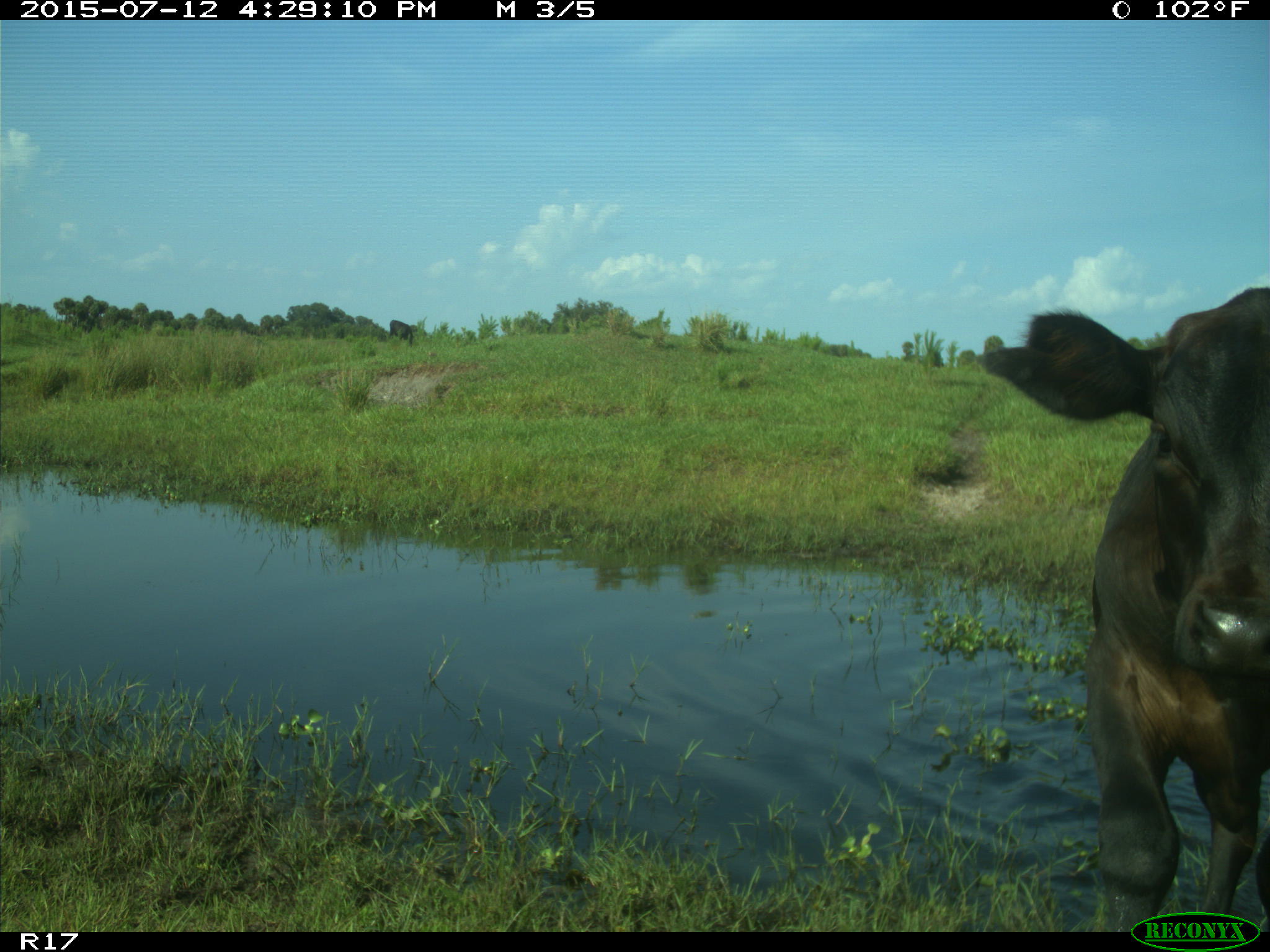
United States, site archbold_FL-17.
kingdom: Animalia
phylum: Chordata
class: Mammalia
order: Artiodactyla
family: Bovidae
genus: Bos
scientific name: Bos taurus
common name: domestic cow